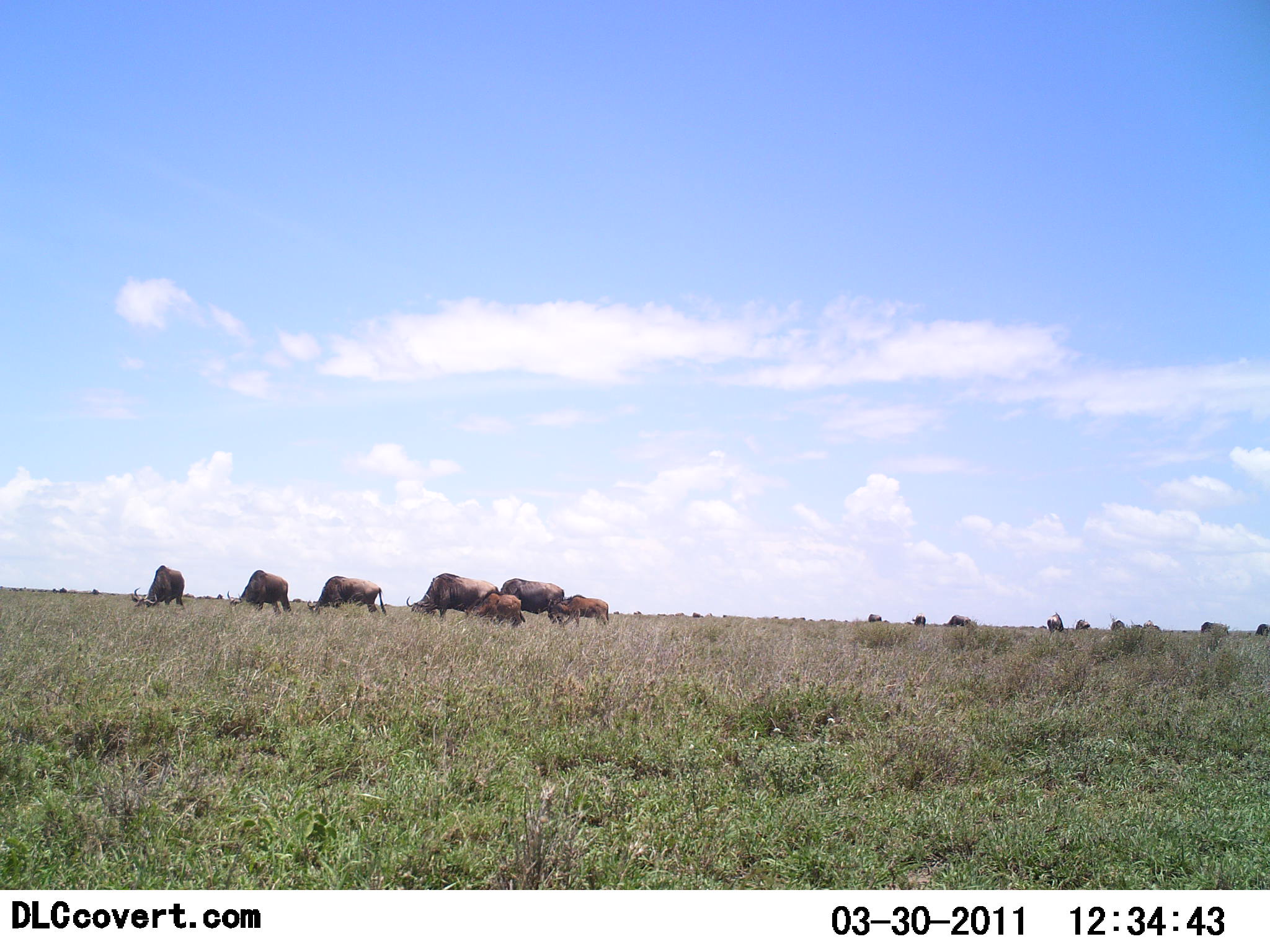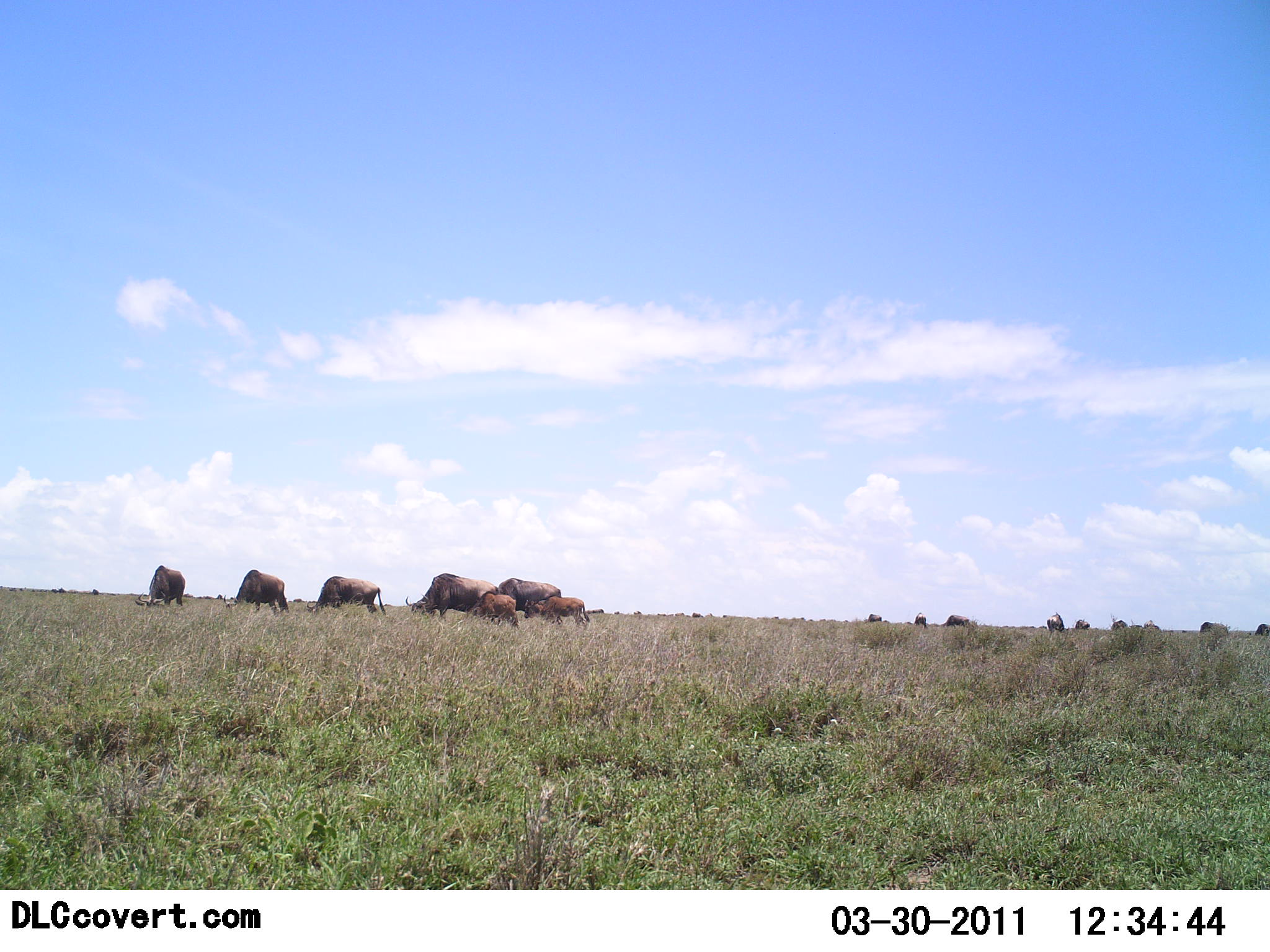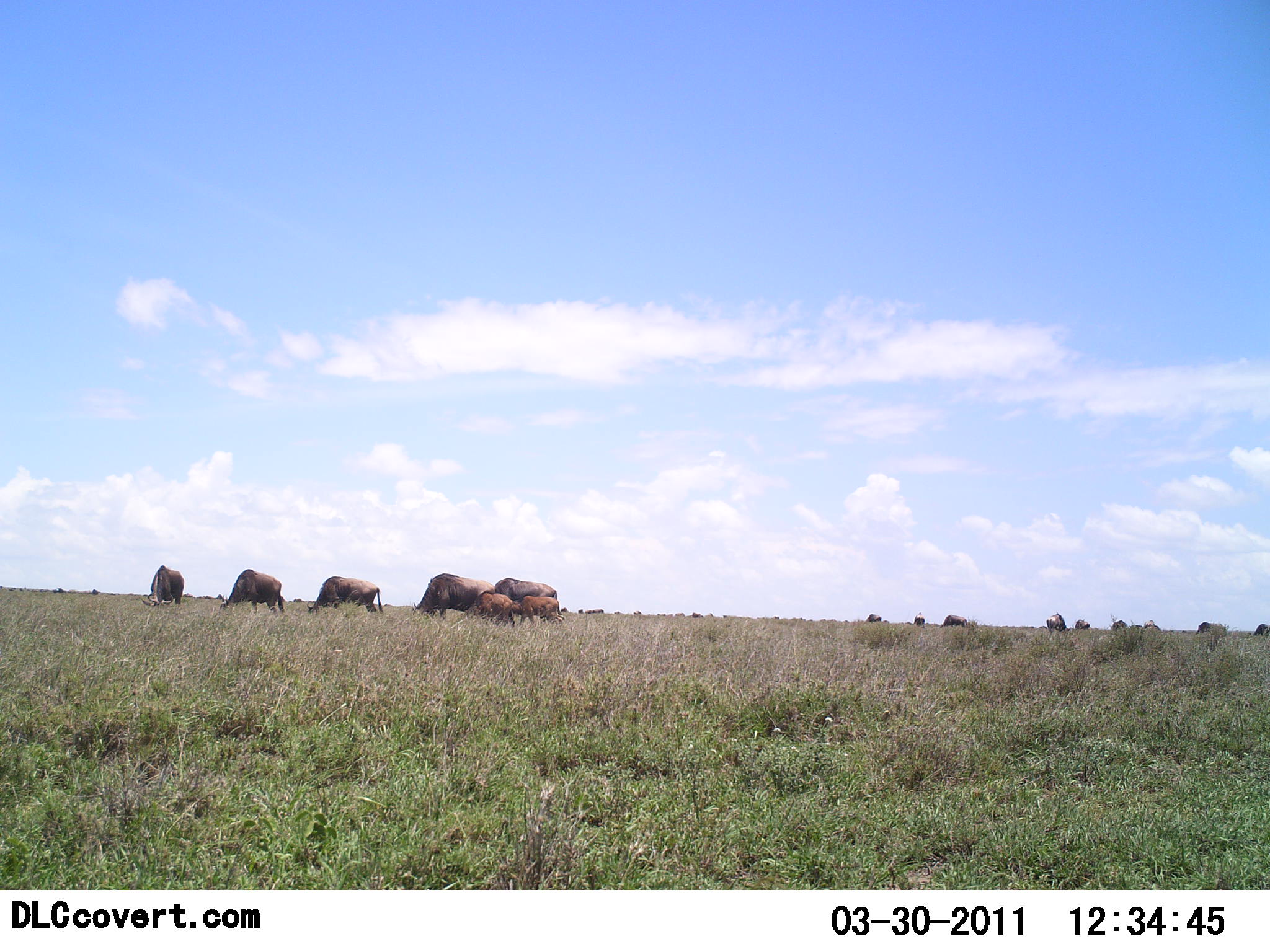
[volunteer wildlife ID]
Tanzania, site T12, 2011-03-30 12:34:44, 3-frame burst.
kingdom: Animalia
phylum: Chordata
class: Mammalia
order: Artiodactyla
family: Bovidae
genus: Connochaetes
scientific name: Connochaetes taurinus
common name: blue wildebeest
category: wildebeest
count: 11-50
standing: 25%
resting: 0%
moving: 33%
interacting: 0%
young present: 83%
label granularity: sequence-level